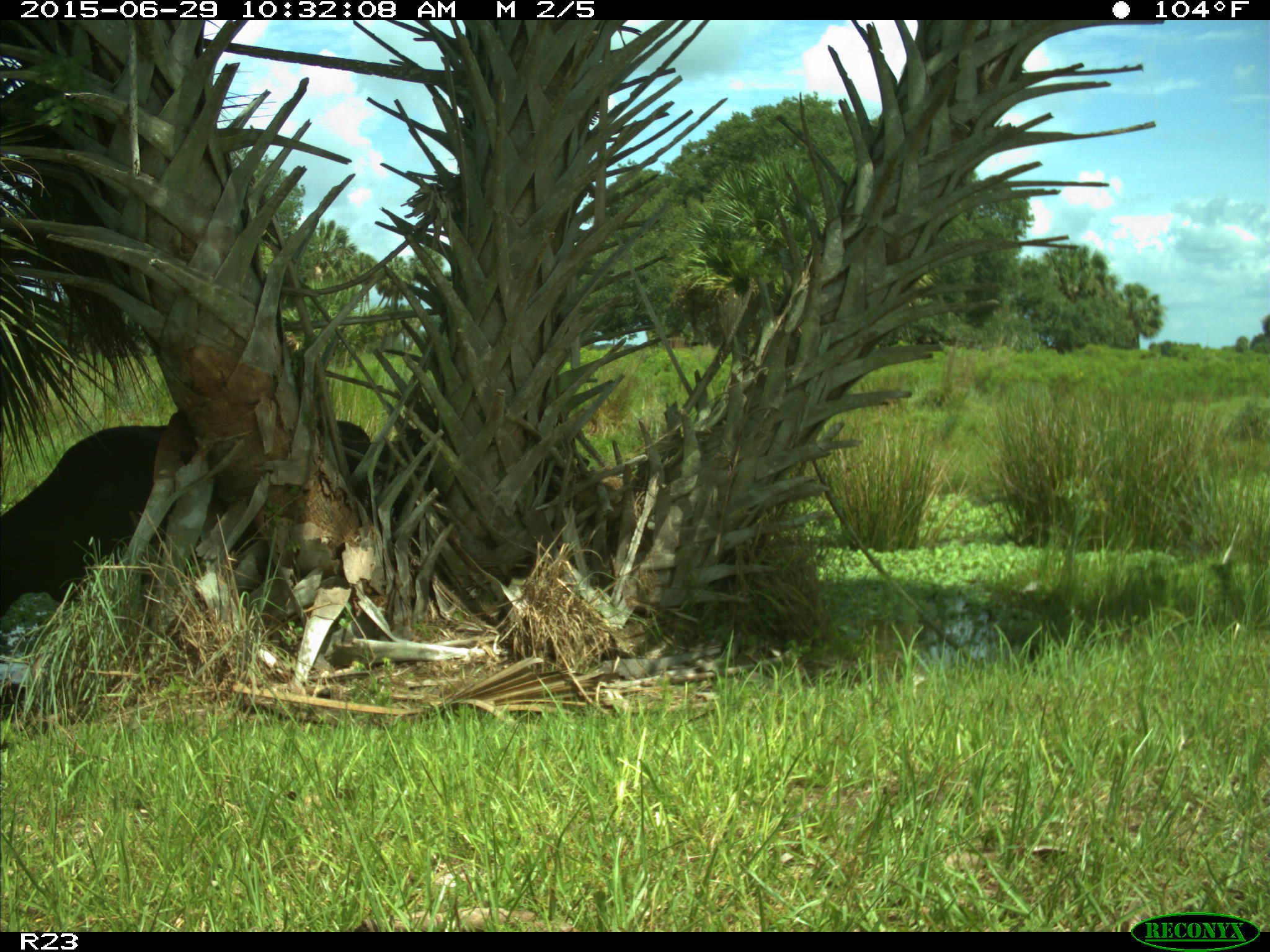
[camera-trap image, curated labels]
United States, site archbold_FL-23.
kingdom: Animalia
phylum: Chordata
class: Mammalia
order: Artiodactyla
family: Bovidae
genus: Bos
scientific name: Bos taurus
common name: domestic cow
Bos taurus (domestic cow).